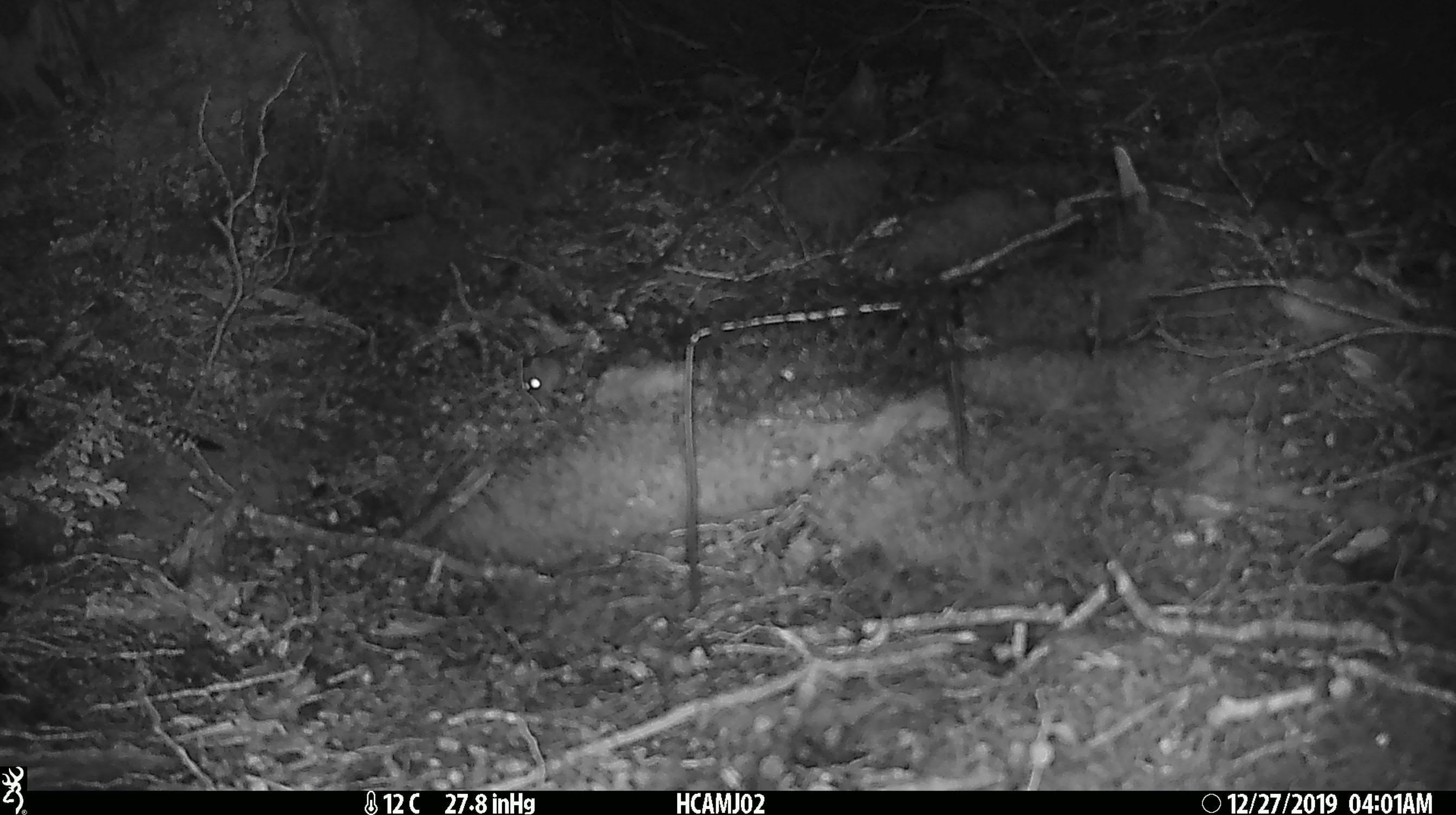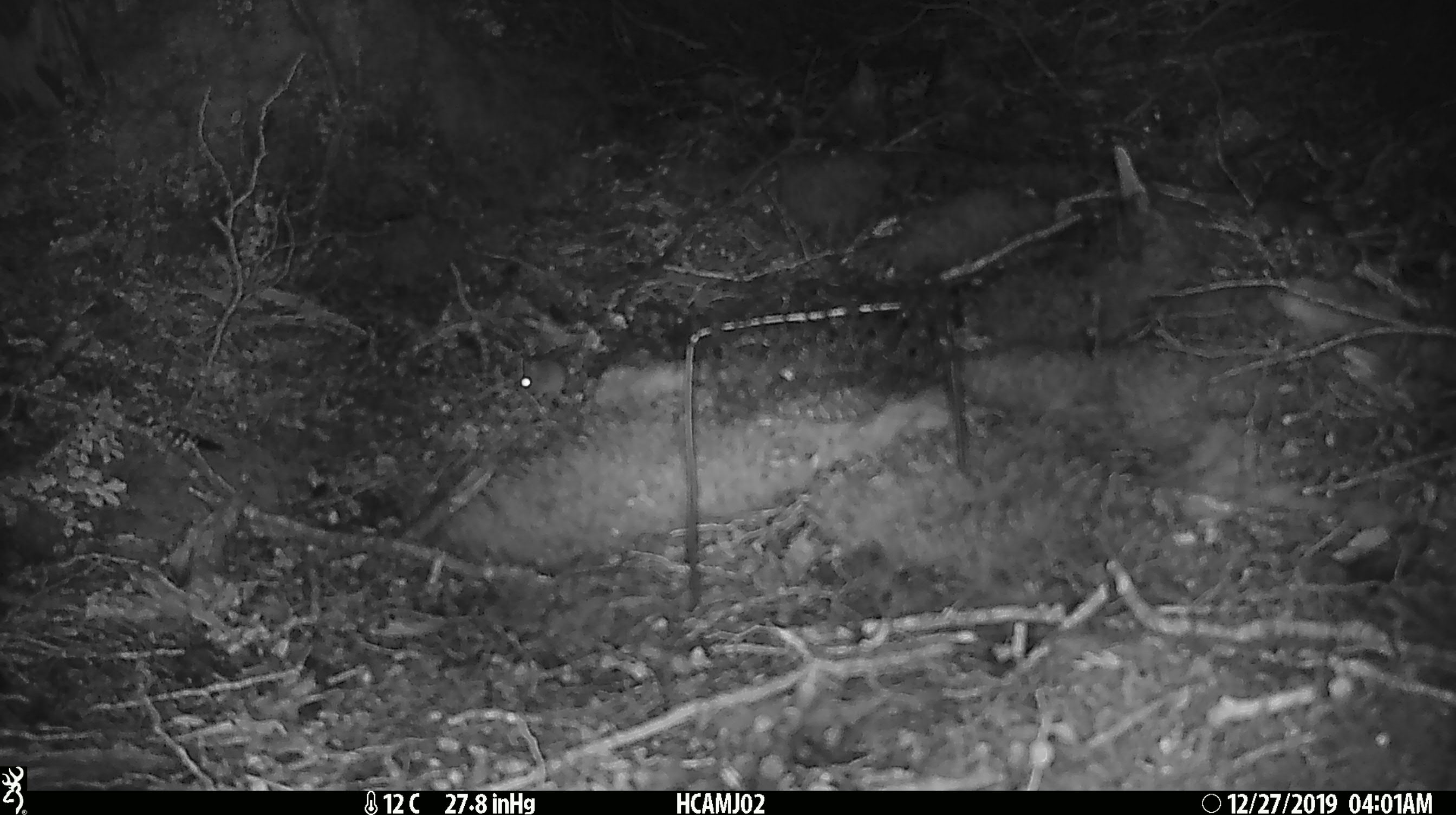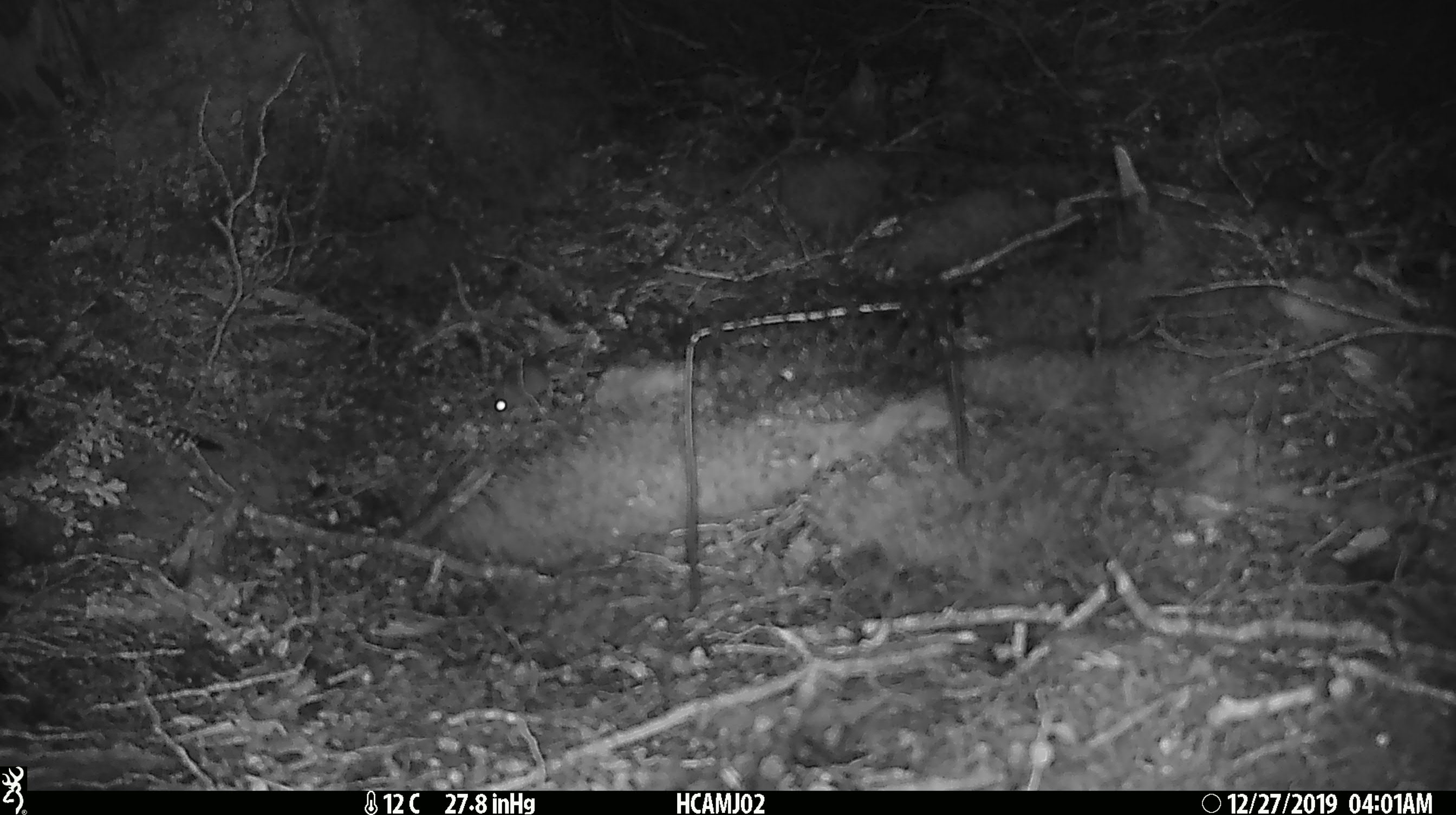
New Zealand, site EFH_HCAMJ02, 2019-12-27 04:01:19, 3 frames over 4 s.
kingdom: Animalia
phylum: Chordata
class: Mammalia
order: Rodentia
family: Muridae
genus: Mus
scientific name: Mus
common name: mouse